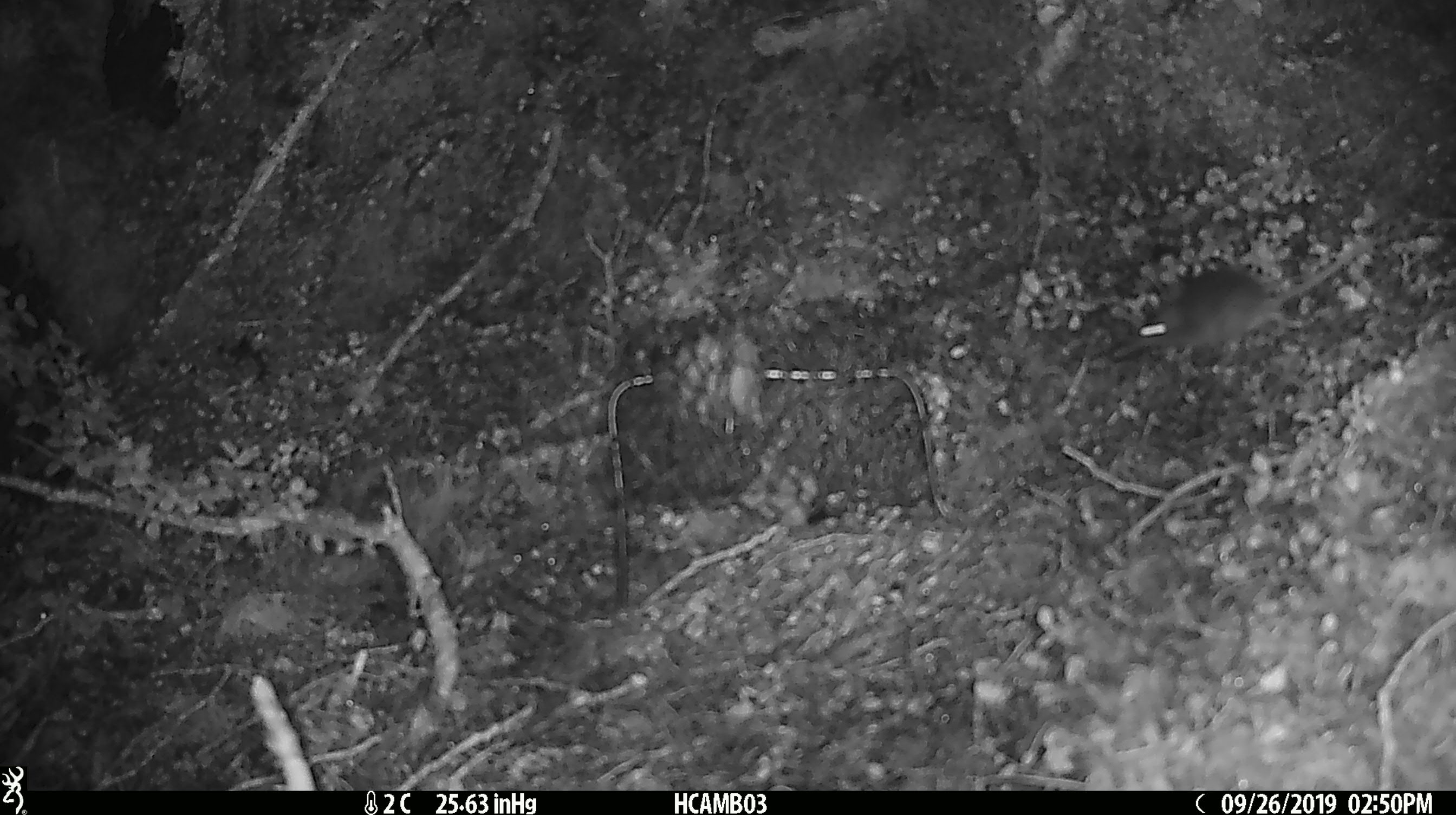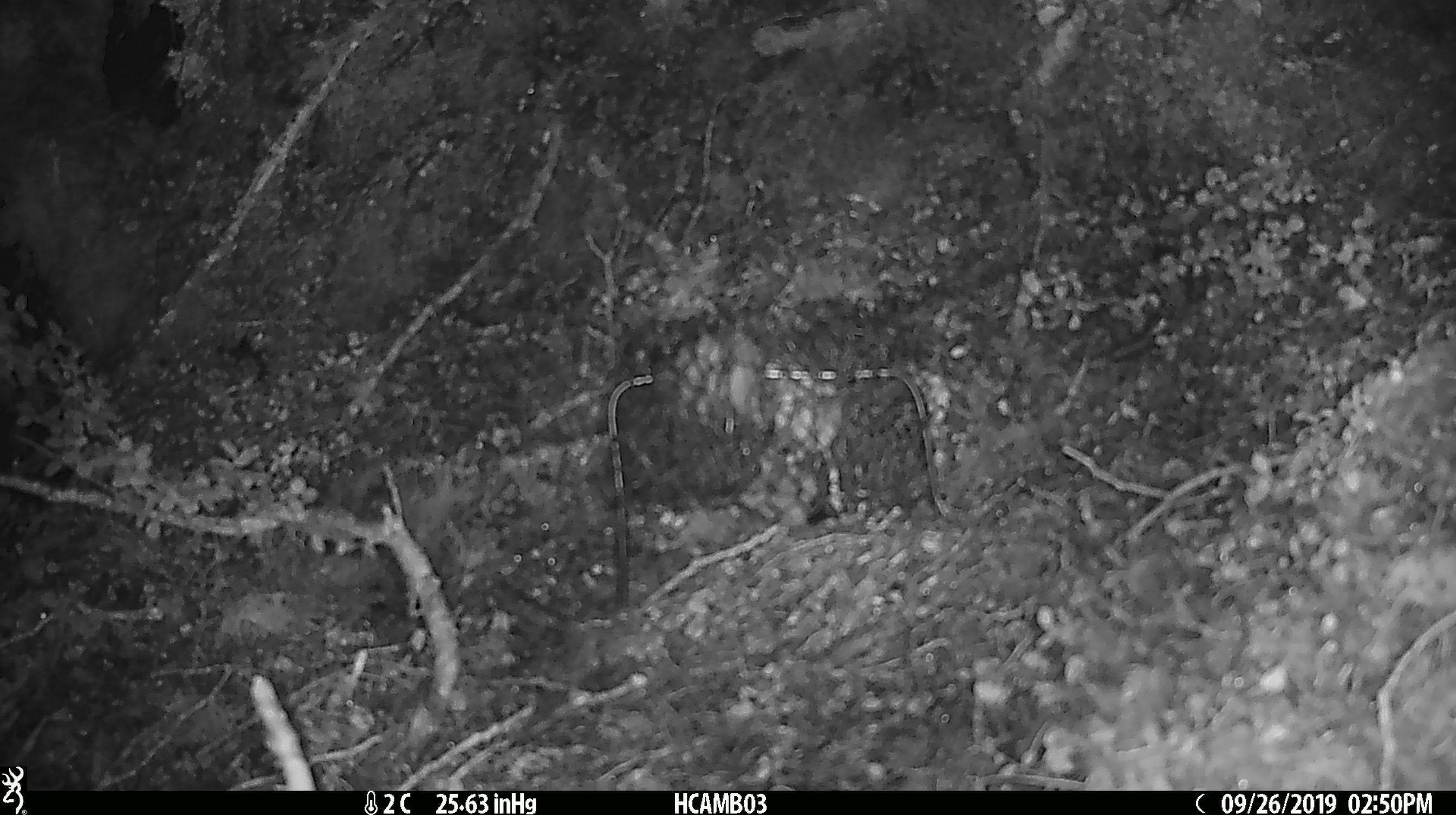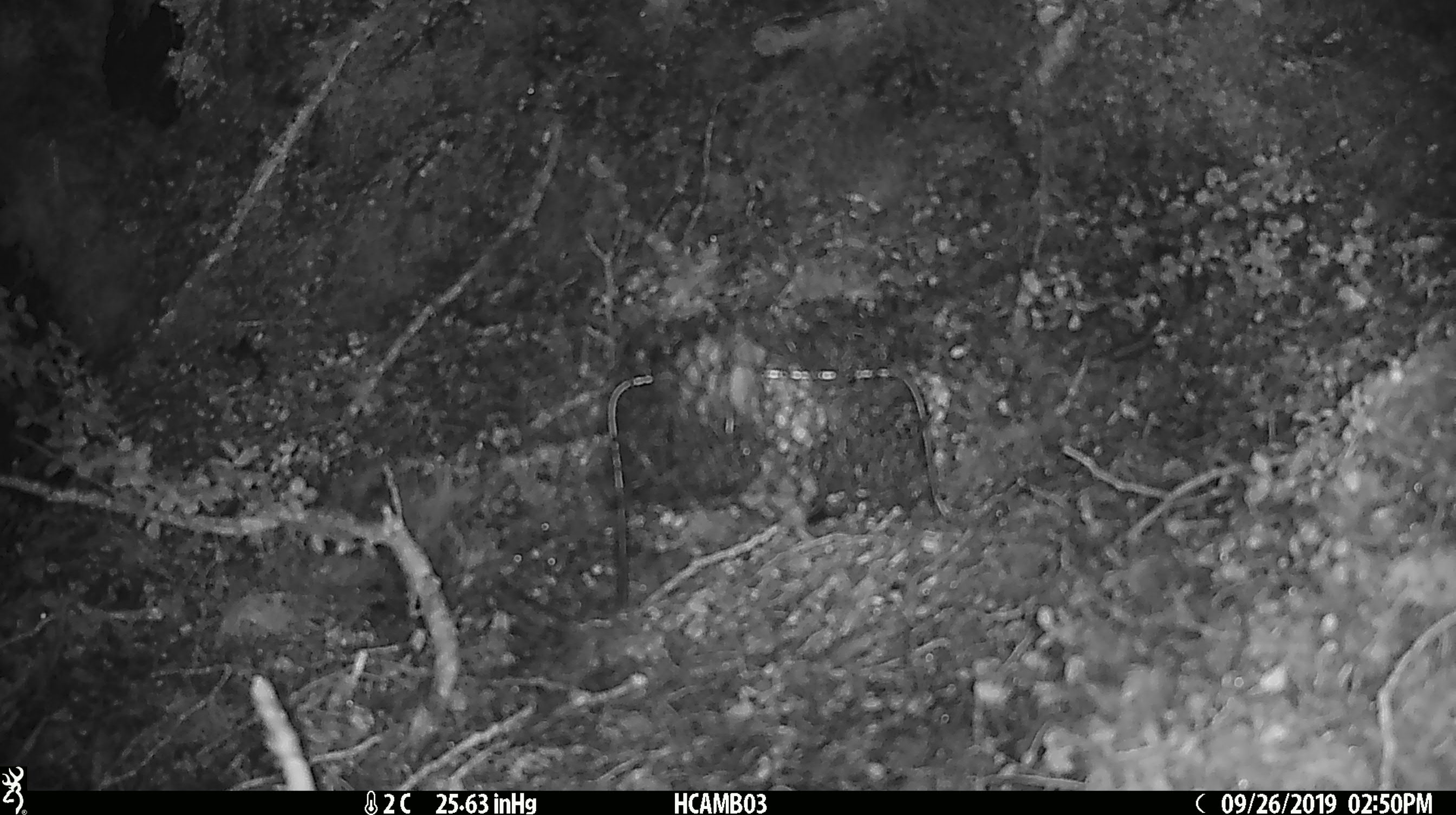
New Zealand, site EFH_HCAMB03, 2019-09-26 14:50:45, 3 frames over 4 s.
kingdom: Animalia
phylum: Chordata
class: Mammalia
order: Rodentia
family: Muridae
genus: Mus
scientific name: Mus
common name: mouse